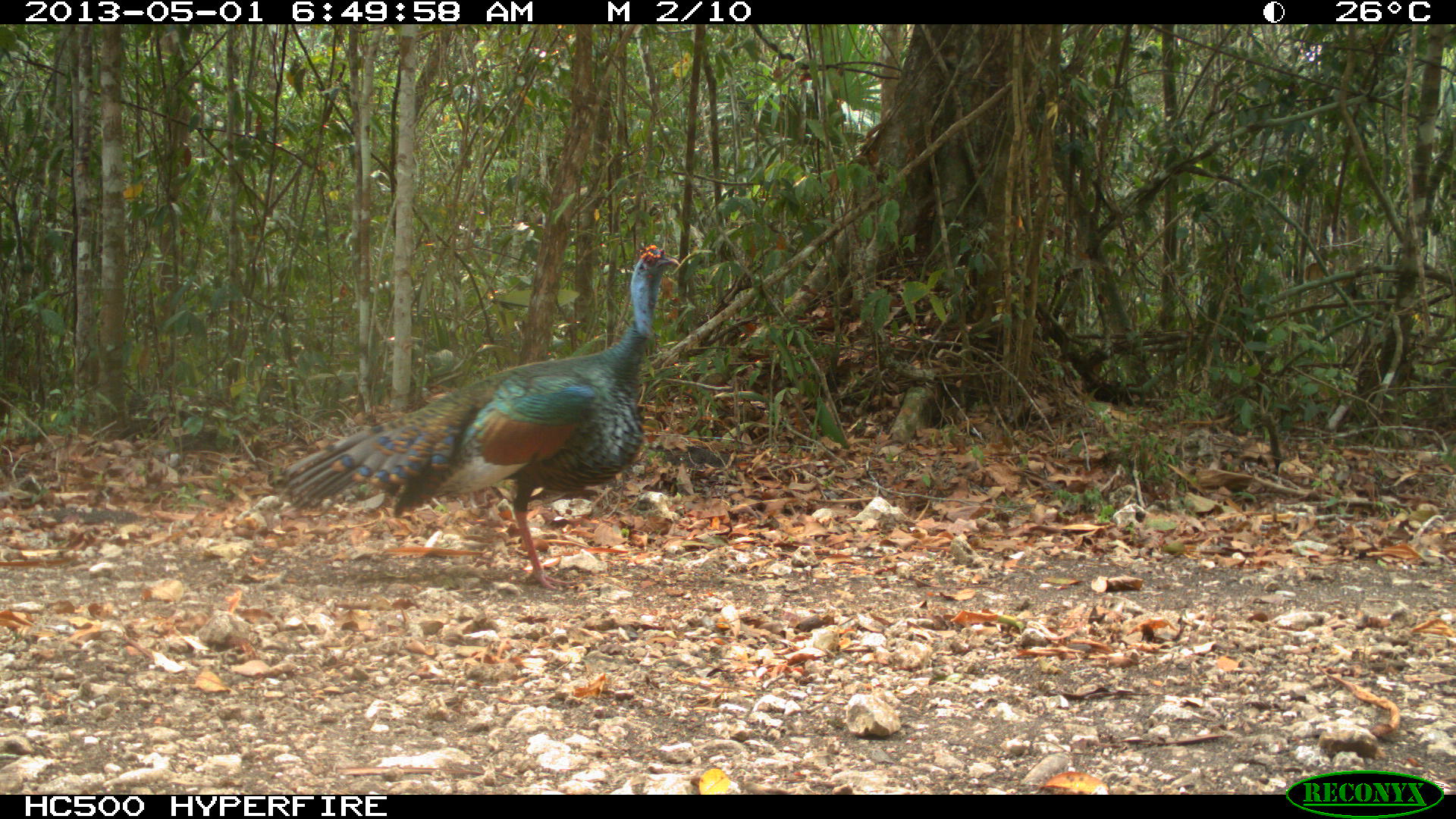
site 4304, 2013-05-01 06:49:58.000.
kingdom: Animalia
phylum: Chordata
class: Aves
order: Galliformes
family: Phasianidae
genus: Meleagris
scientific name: Meleagris ocellata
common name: ocellated turkey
Meleagris ocellata (ocellated turkey), count 1, sex male.